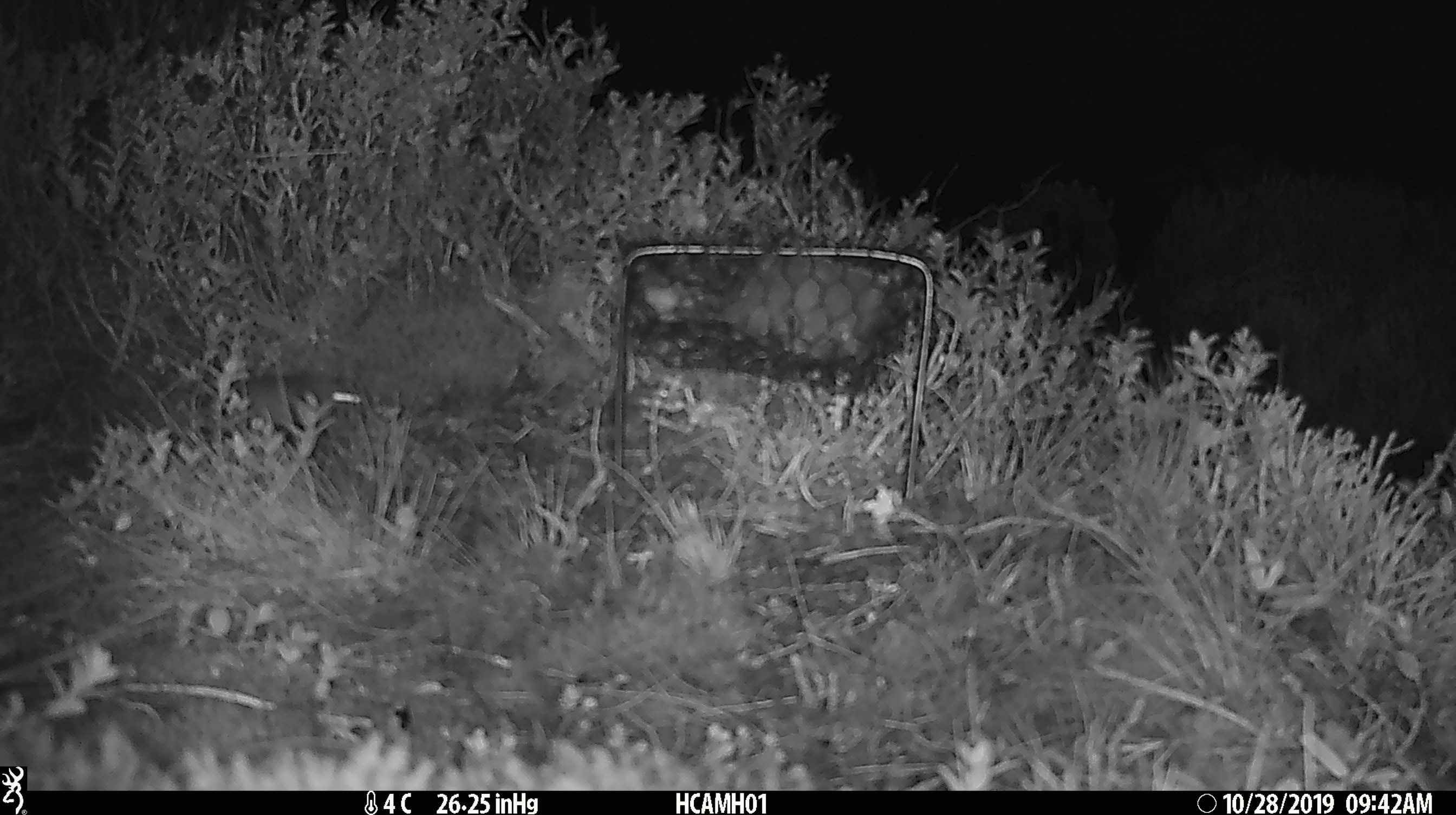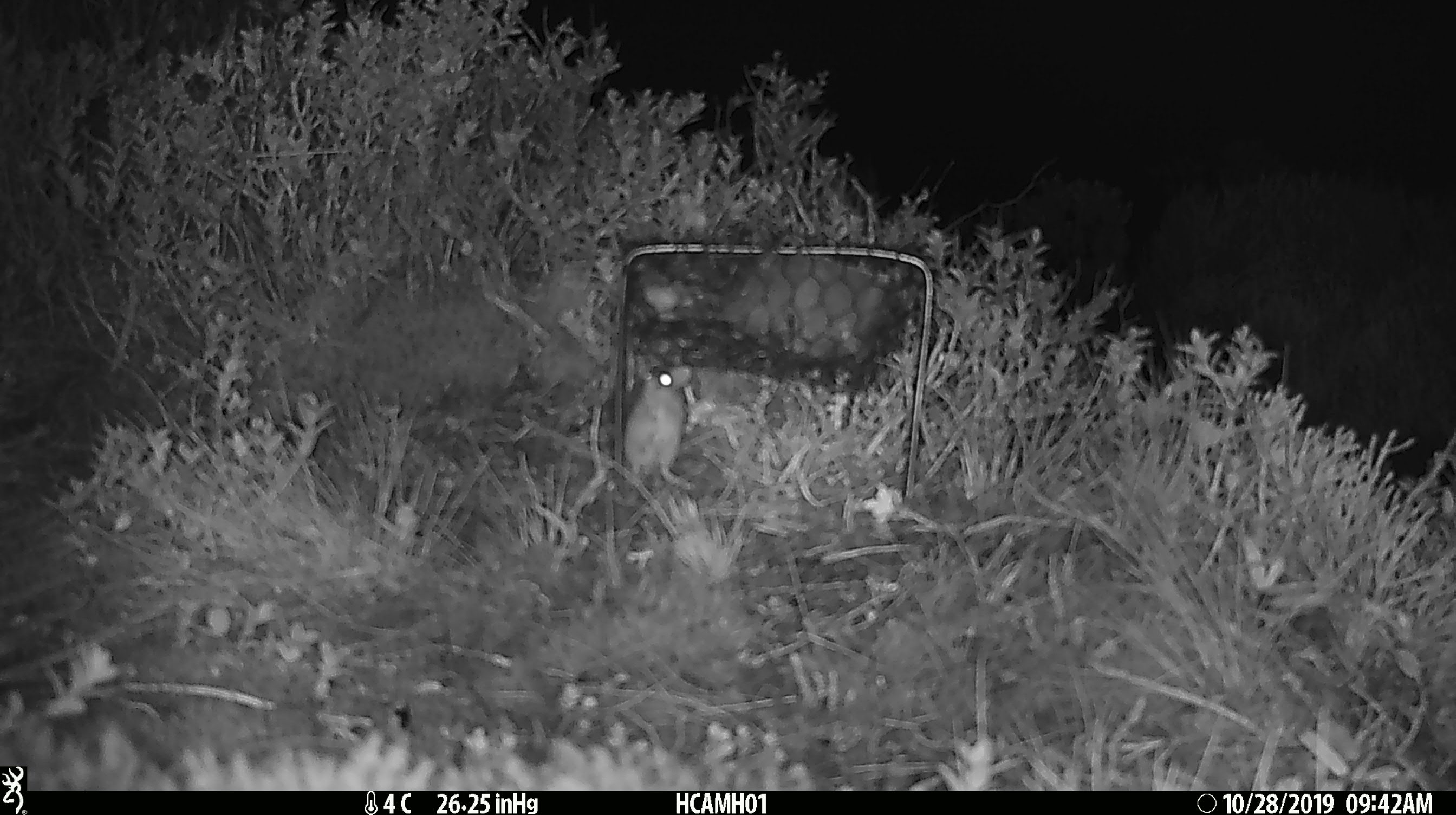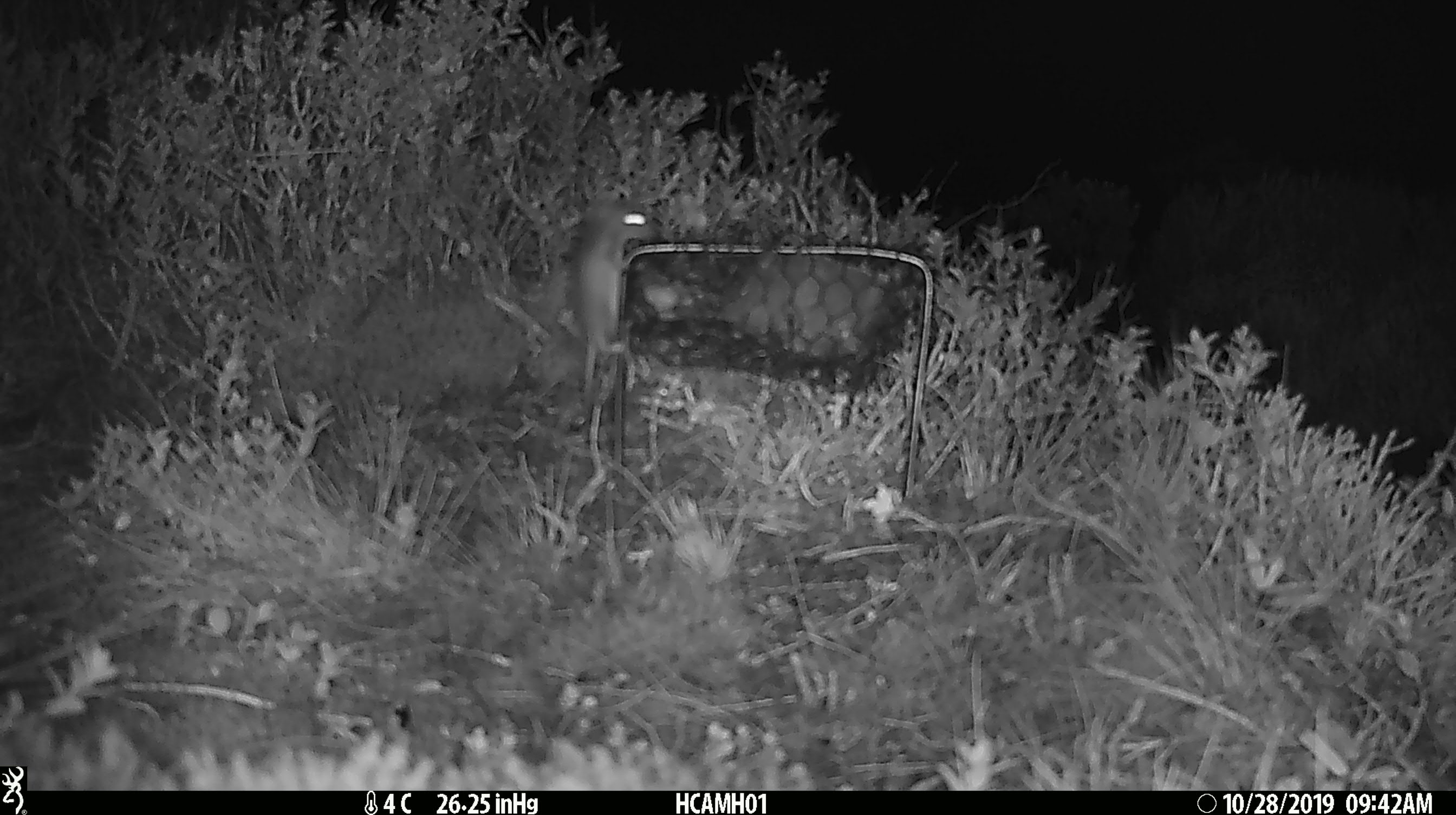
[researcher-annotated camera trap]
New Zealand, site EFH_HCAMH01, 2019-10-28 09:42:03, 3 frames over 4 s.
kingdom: Animalia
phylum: Chordata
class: Mammalia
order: Rodentia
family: Muridae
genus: Mus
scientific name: Mus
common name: mouse